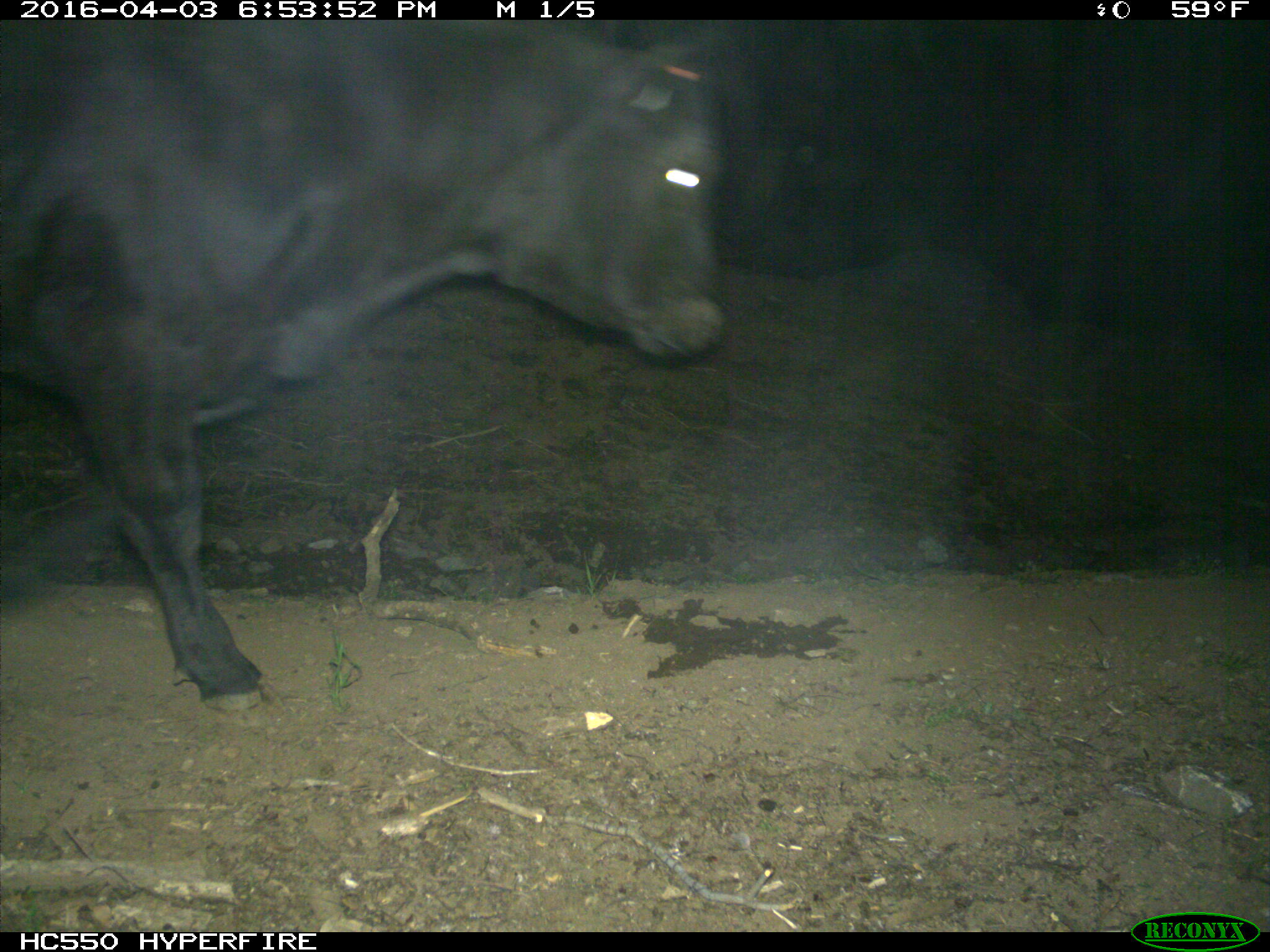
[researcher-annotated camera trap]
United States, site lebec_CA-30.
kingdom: Animalia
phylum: Chordata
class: Mammalia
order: Artiodactyla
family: Bovidae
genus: Bos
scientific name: Bos taurus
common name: domestic cow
Bos taurus (domestic cow).